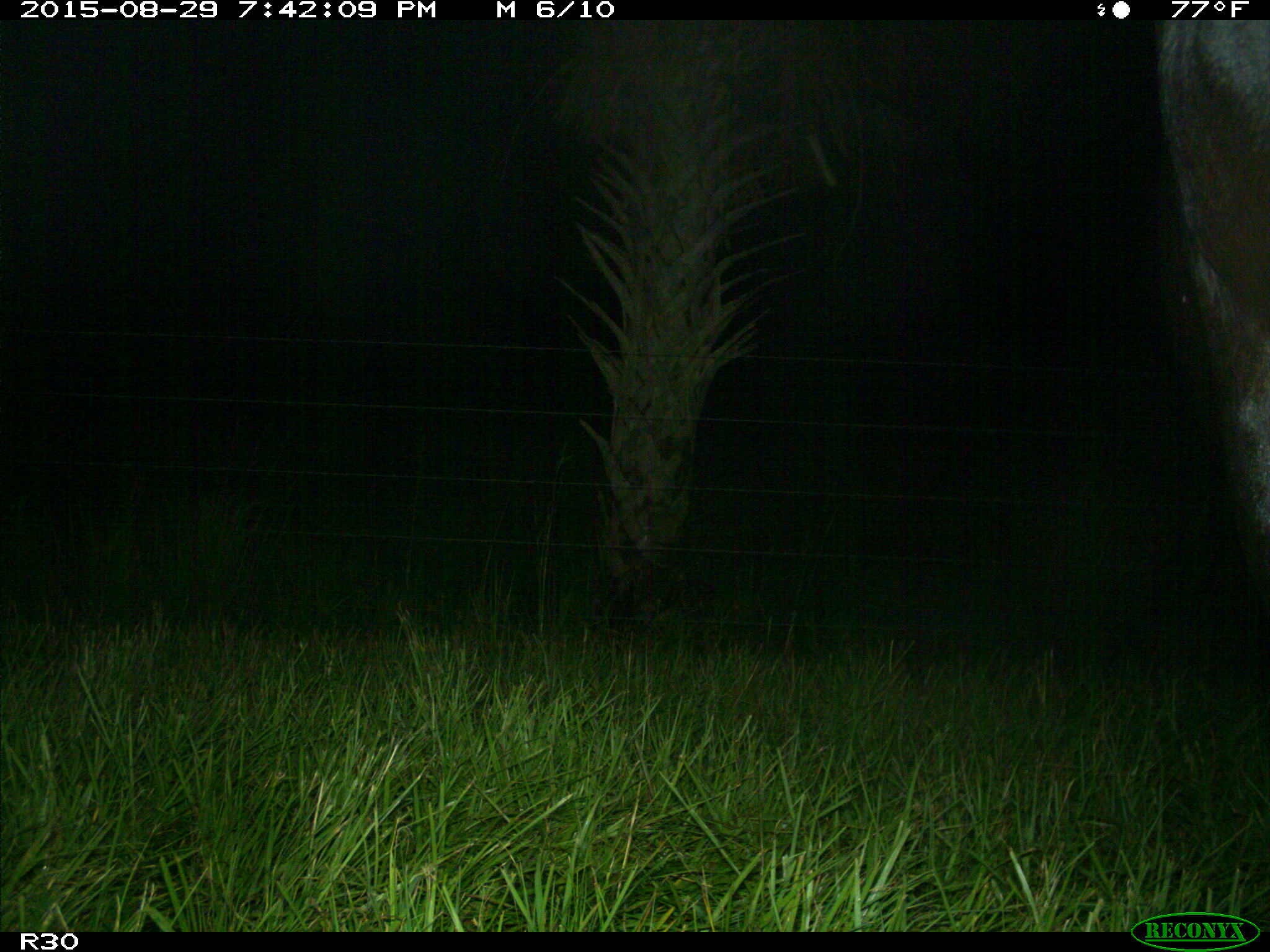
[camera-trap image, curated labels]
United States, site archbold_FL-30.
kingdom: Animalia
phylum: Chordata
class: Mammalia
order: Artiodactyla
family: Bovidae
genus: Bos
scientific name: Bos taurus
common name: domestic cow